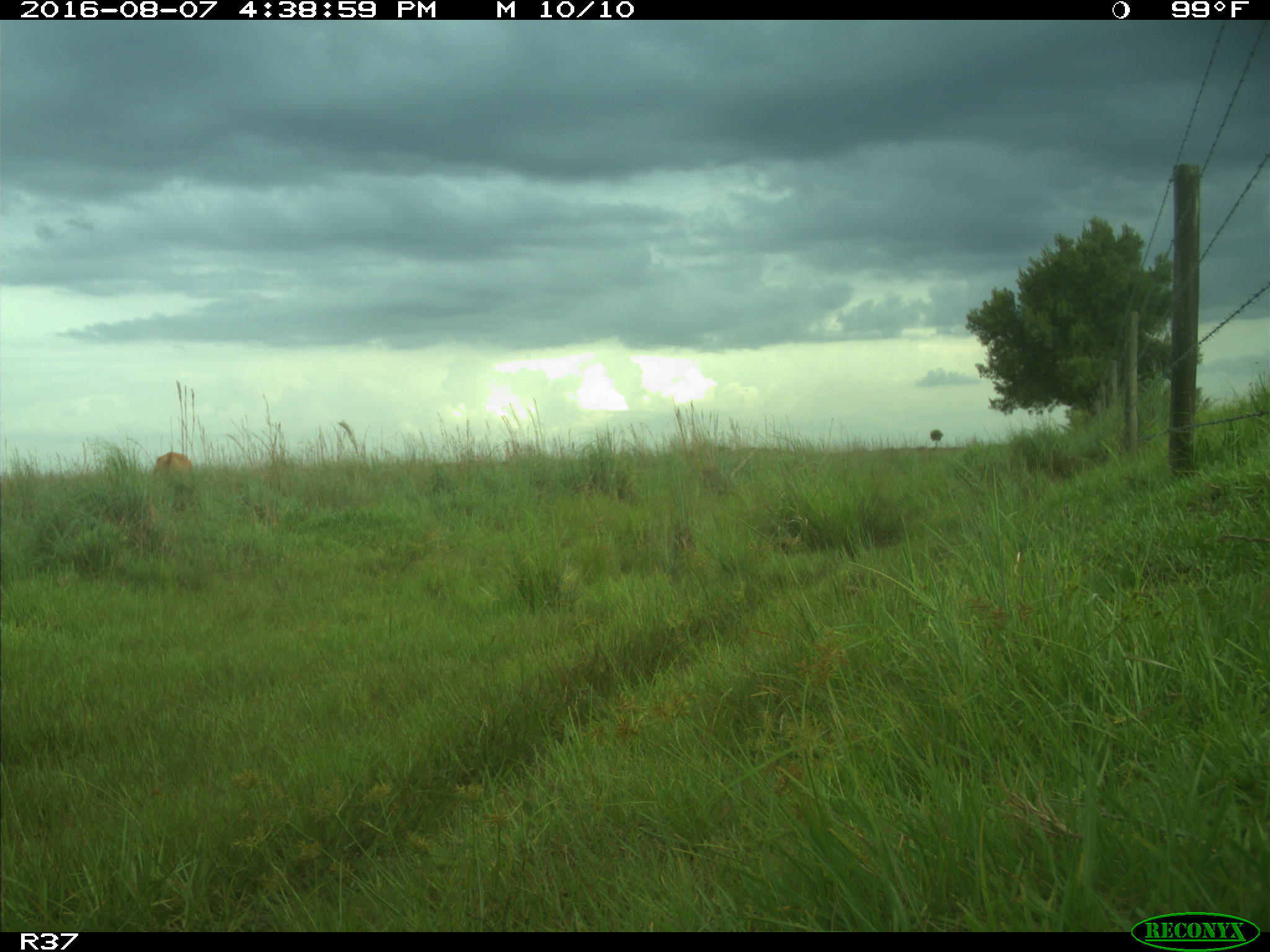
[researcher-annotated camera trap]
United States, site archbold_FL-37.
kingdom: Animalia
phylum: Chordata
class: Mammalia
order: Artiodactyla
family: Bovidae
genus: Bos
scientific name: Bos taurus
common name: domestic cow